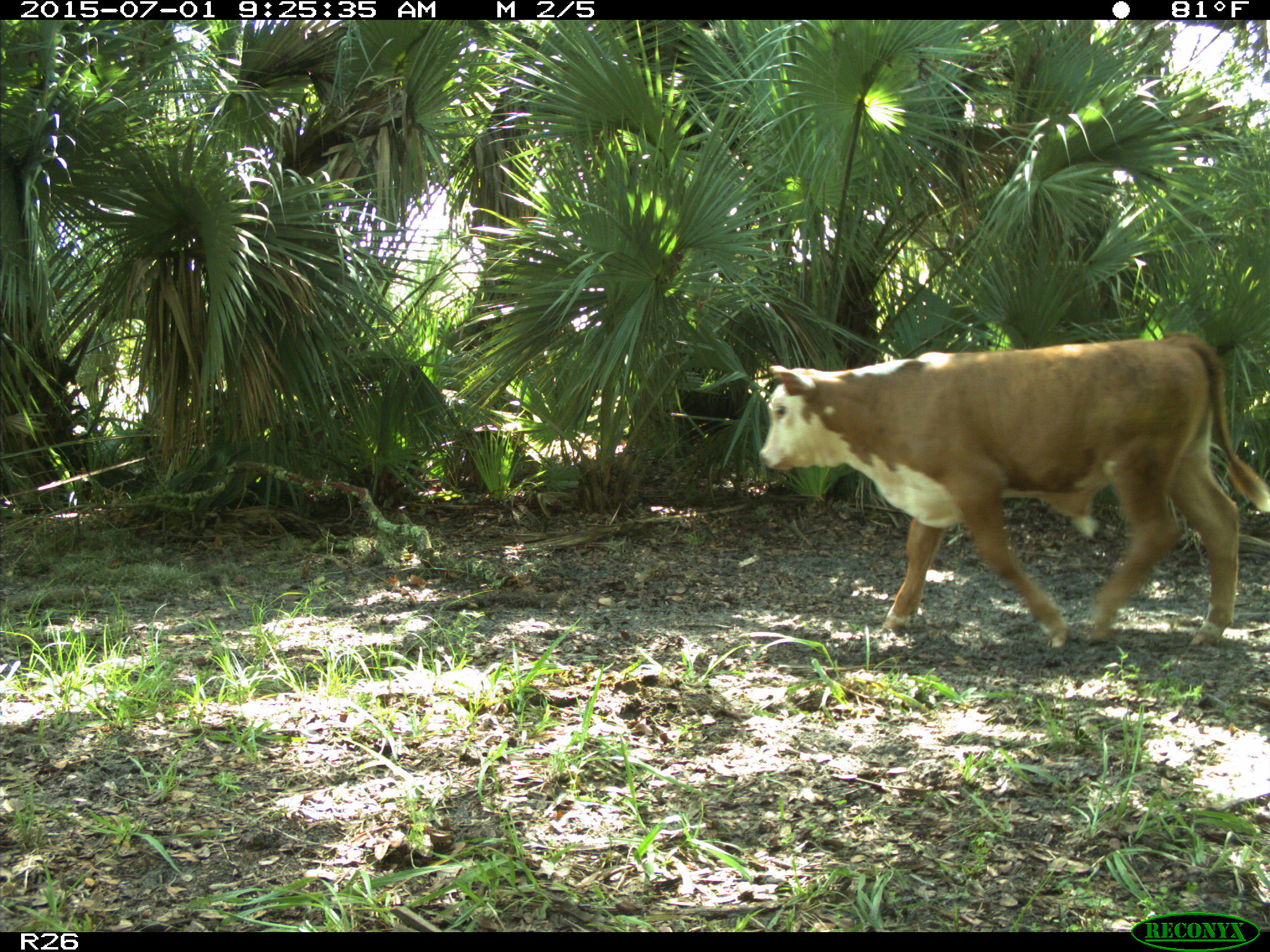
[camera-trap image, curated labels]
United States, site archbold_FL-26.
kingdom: Animalia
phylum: Chordata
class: Mammalia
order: Artiodactyla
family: Bovidae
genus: Bos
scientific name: Bos taurus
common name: domestic cow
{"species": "Bos taurus (domestic cow)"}